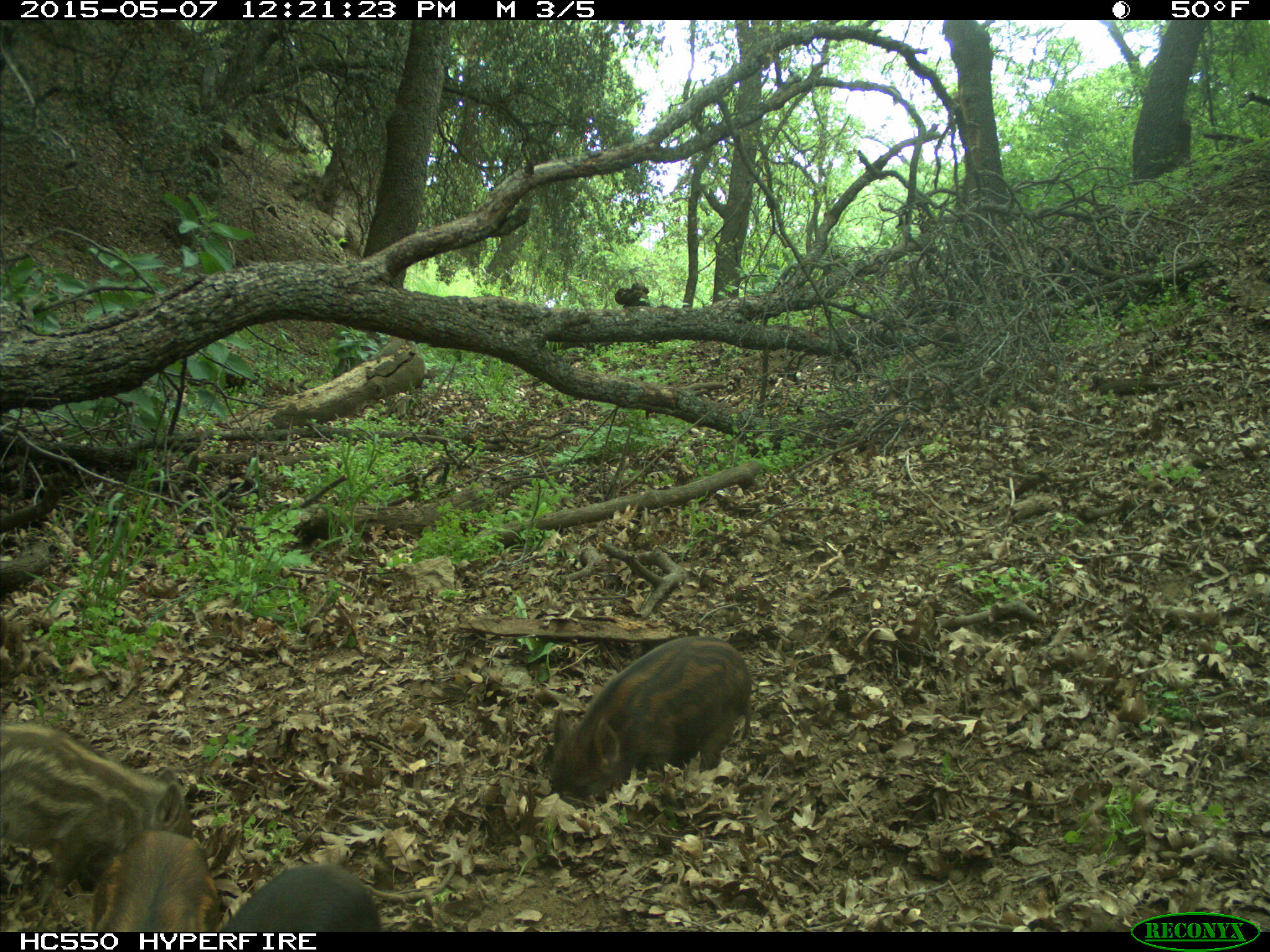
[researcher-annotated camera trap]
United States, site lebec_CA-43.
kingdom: Animalia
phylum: Chordata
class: Mammalia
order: Artiodactyla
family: Suidae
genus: Sus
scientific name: Sus scrofa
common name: wild boar